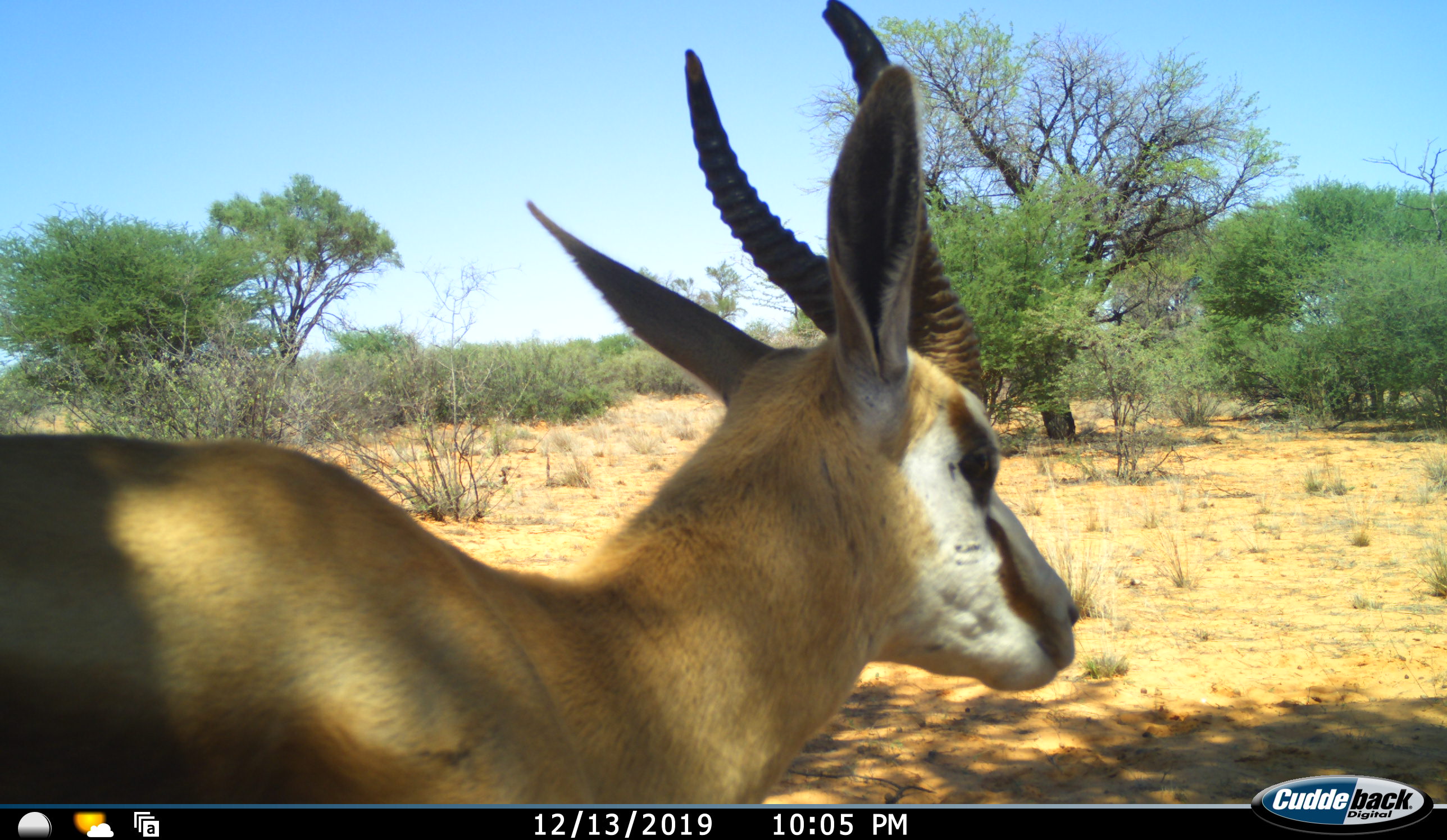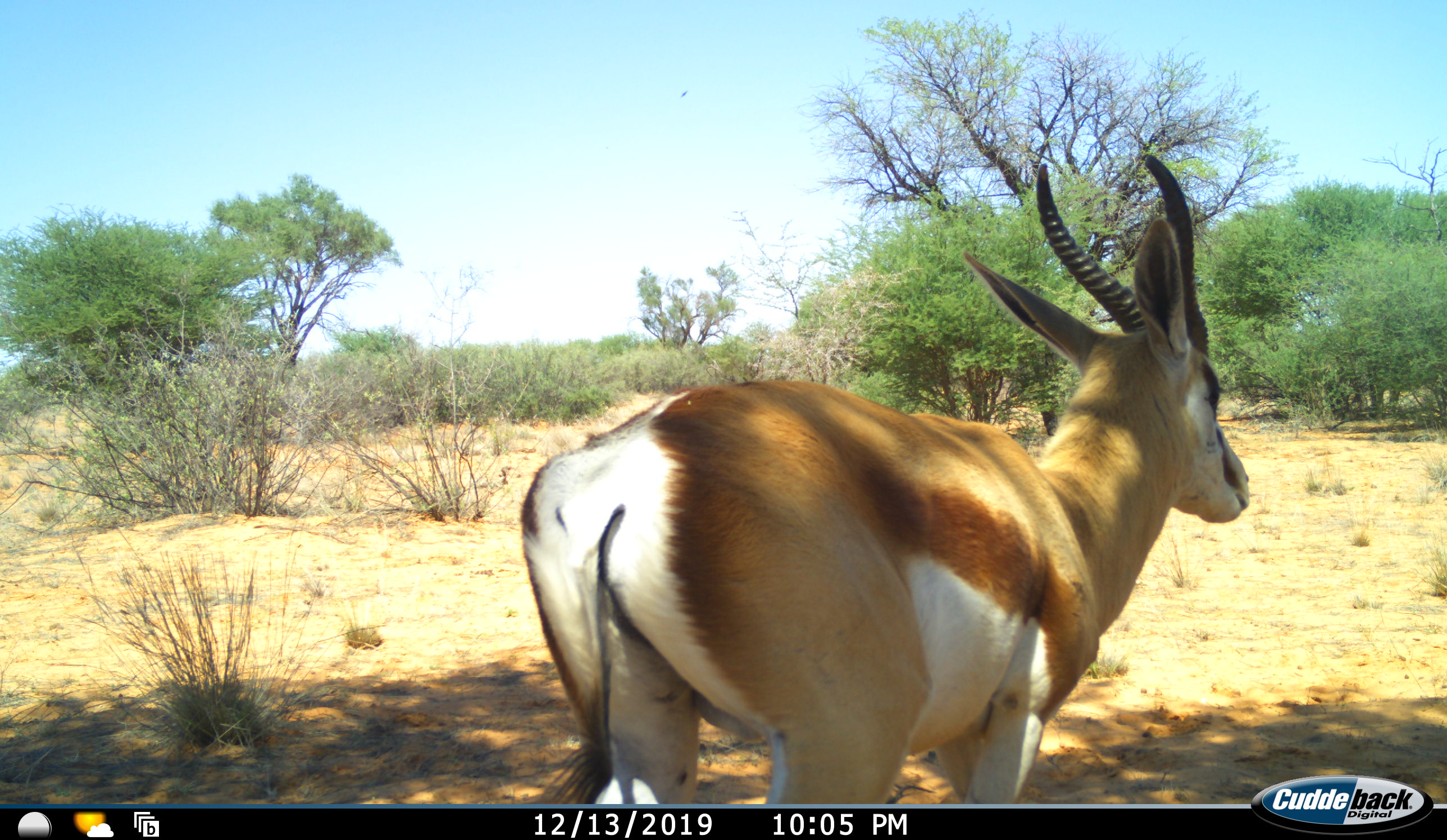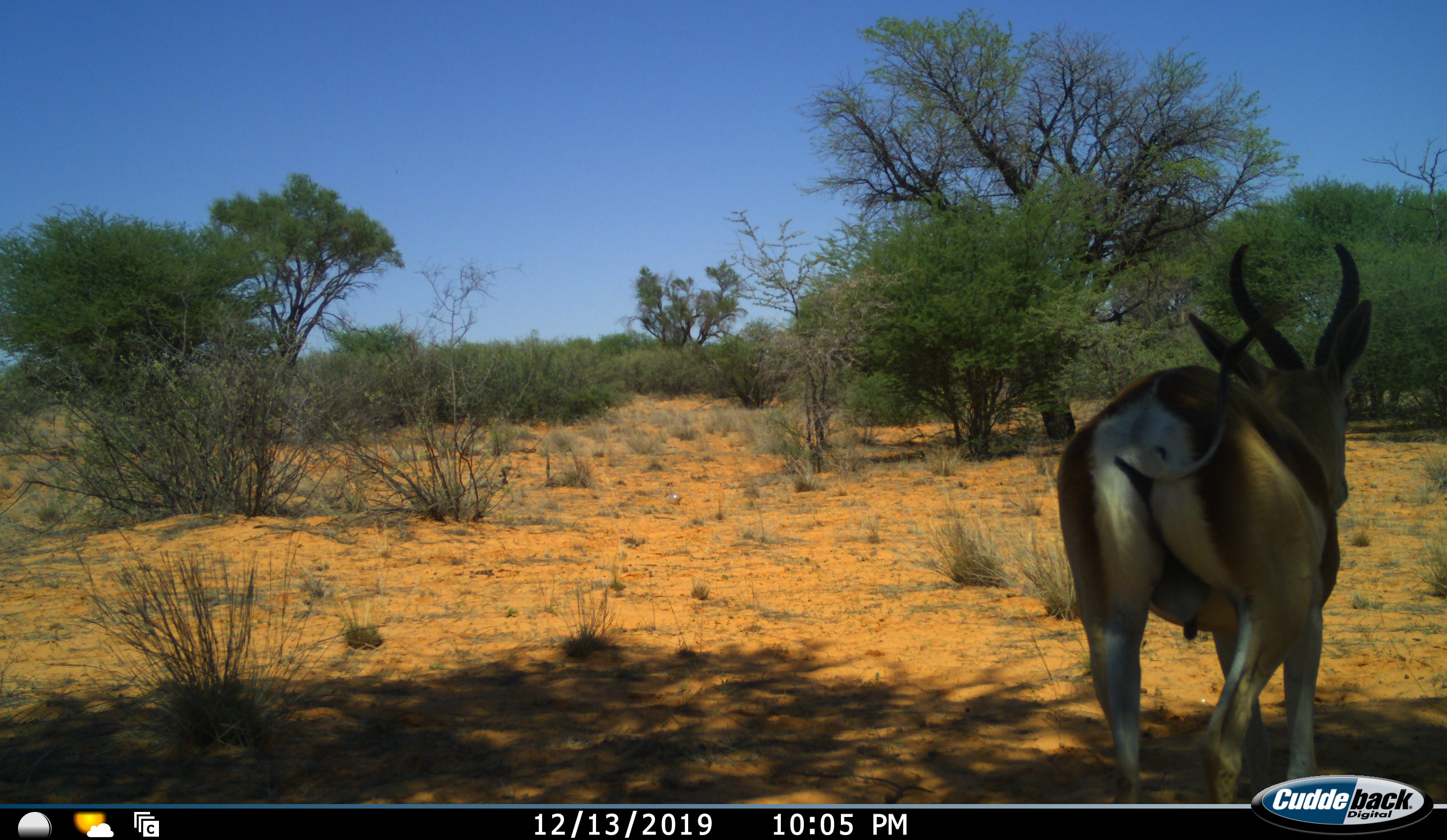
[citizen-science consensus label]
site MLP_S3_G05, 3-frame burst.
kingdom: Animalia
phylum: Chordata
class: Mammalia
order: Artiodactyla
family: Bovidae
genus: Antidorcas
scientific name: Antidorcas marsupialis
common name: springbok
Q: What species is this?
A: Springbok (Antidorcas marsupialis).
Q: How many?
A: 1.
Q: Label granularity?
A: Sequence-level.